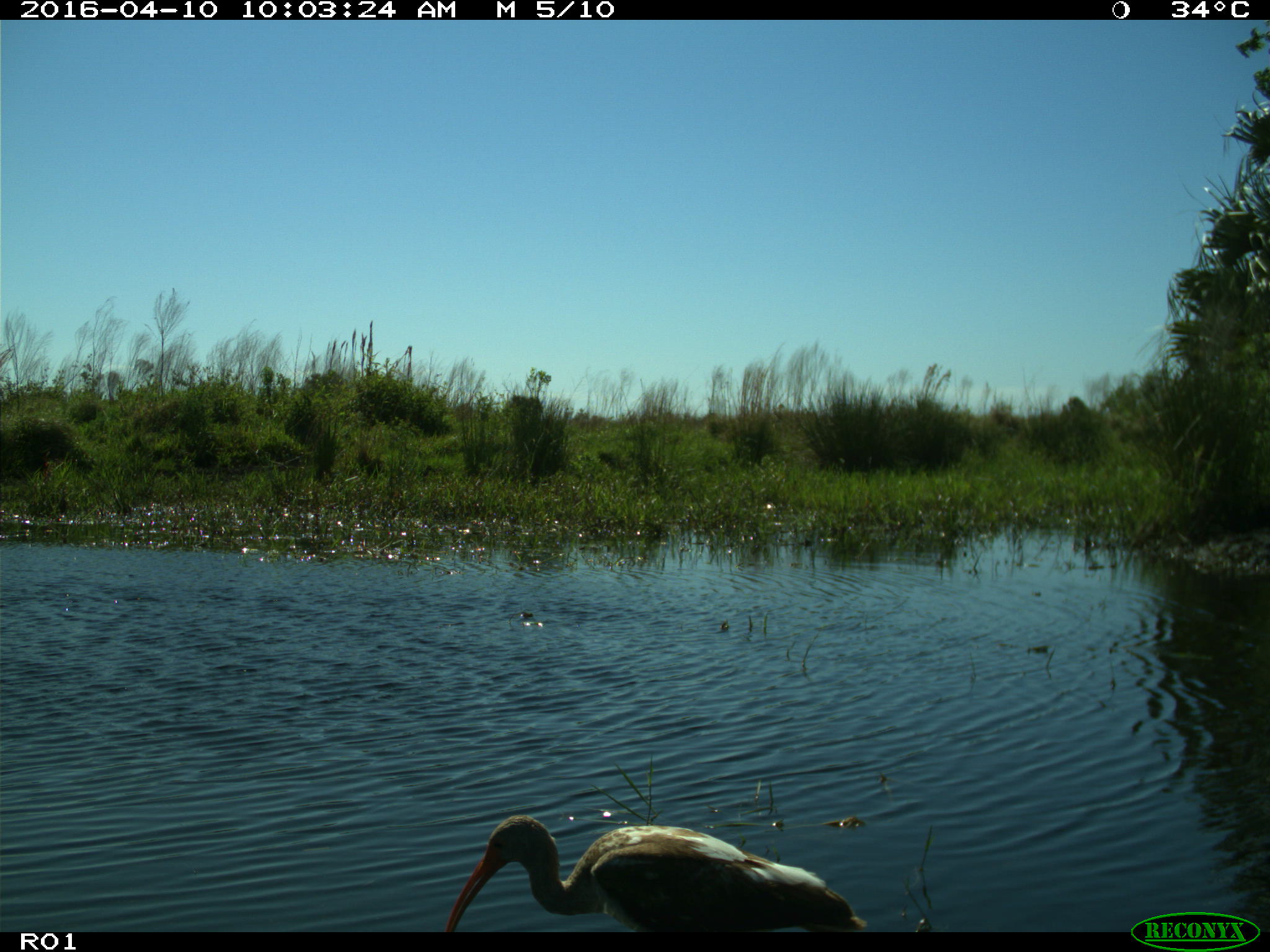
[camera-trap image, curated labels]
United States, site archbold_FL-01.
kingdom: Animalia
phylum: Chordata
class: Aves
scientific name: Aves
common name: birds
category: unidentified bird